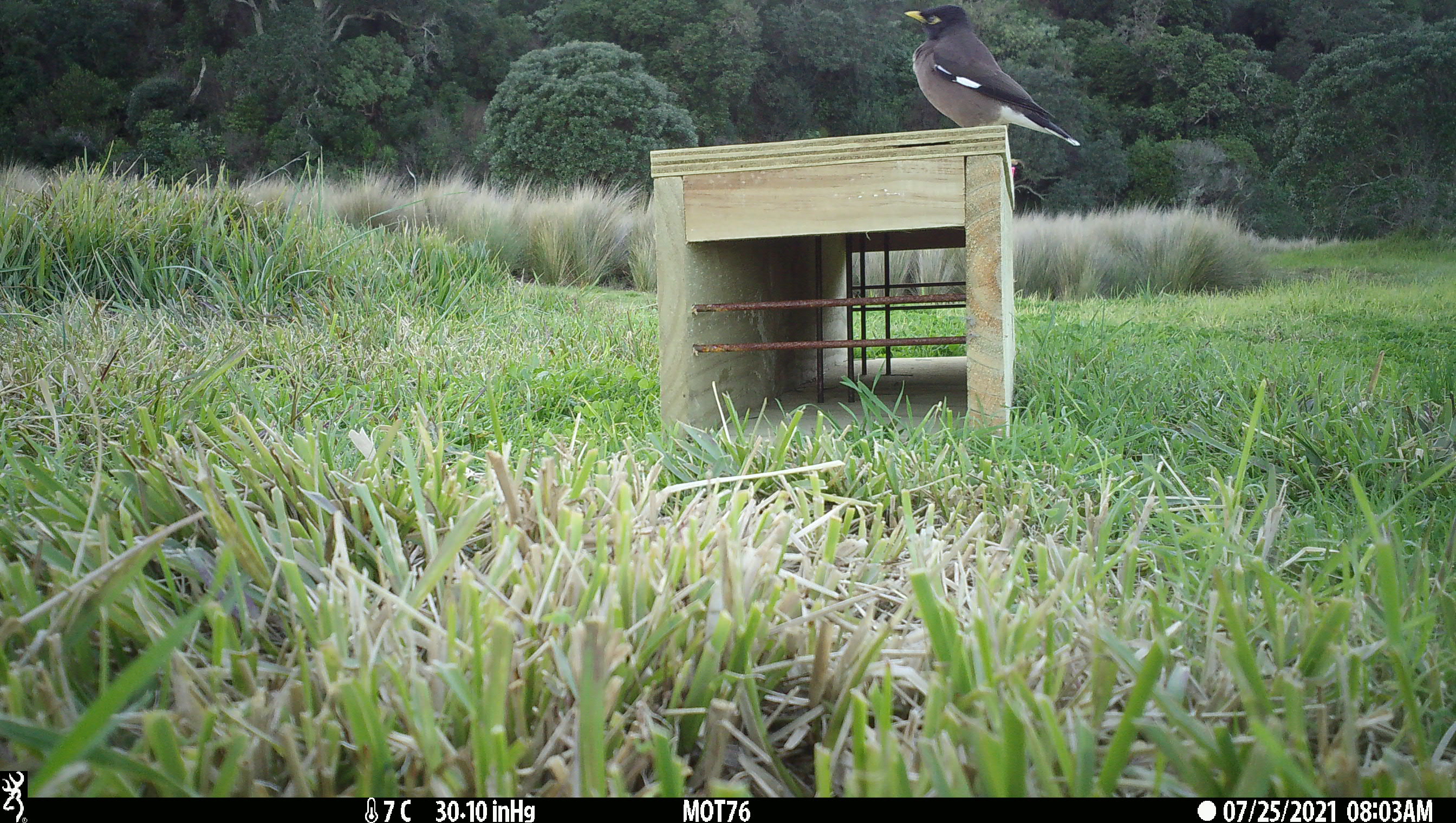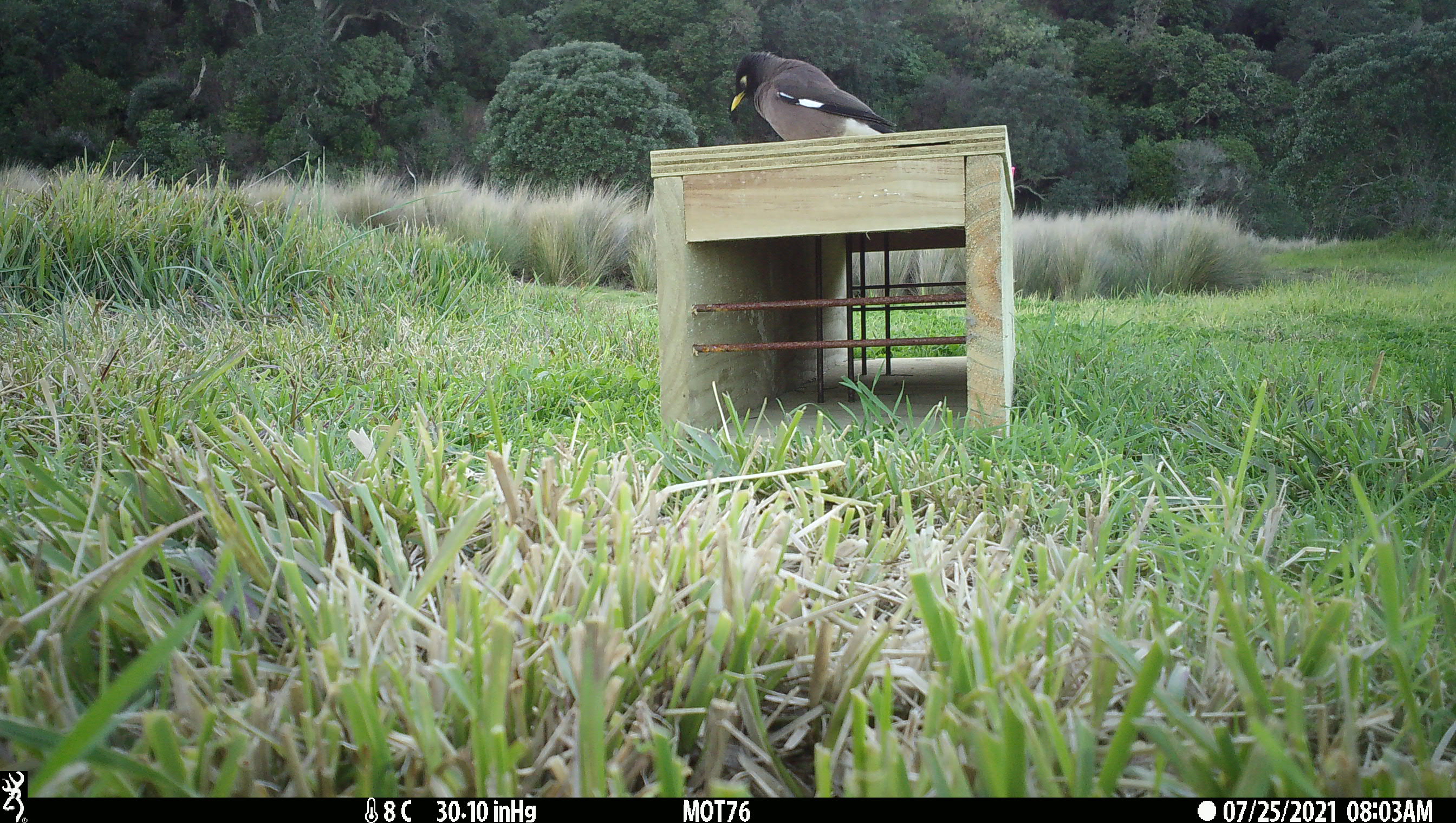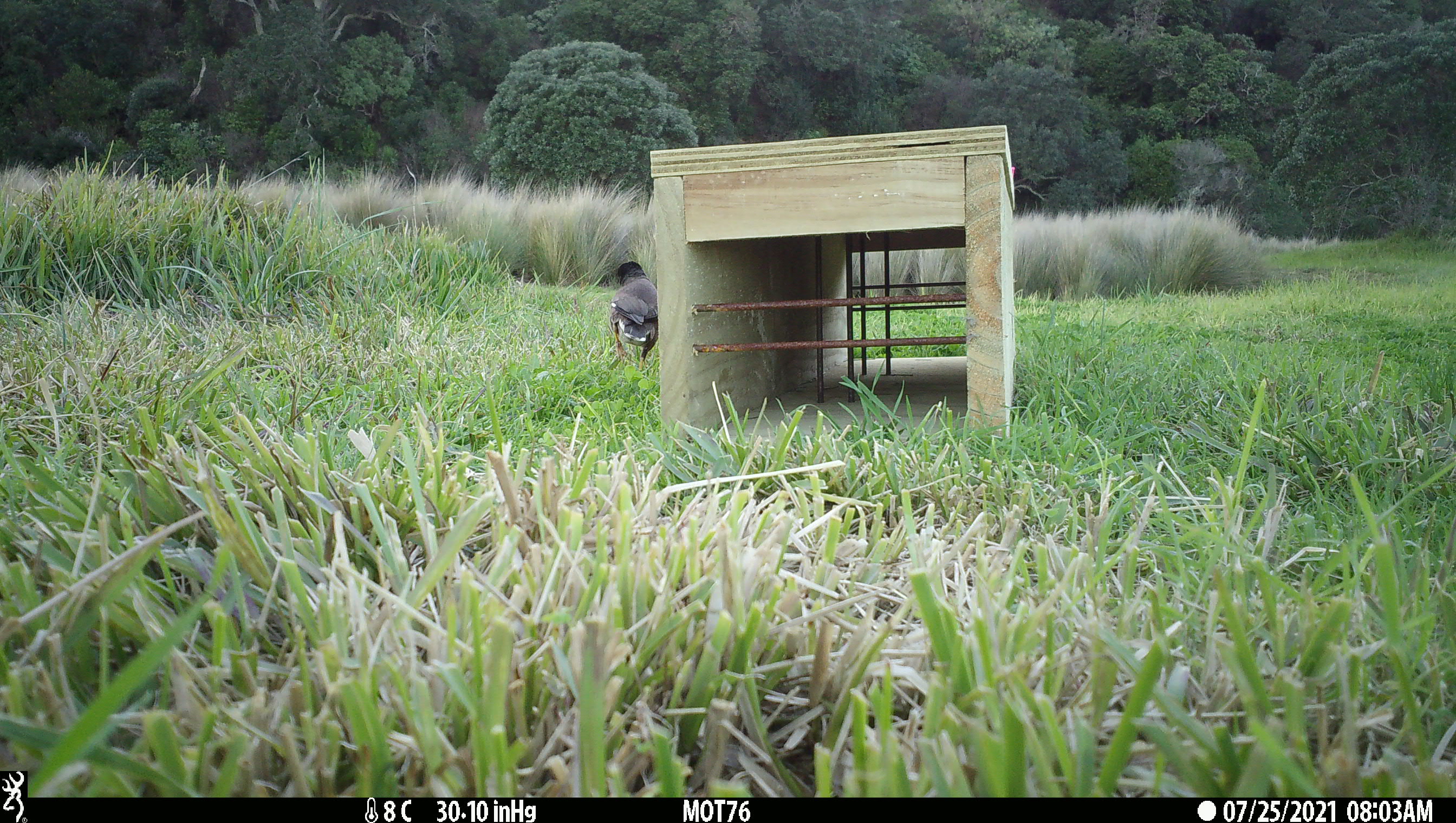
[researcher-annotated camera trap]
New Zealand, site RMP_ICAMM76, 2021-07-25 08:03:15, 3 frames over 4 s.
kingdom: Animalia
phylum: Chordata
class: Aves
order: Passeriformes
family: Sturnidae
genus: Acridotheres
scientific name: Acridotheres tristis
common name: common myna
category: myna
Myna (common myna) (Acridotheres tristis).